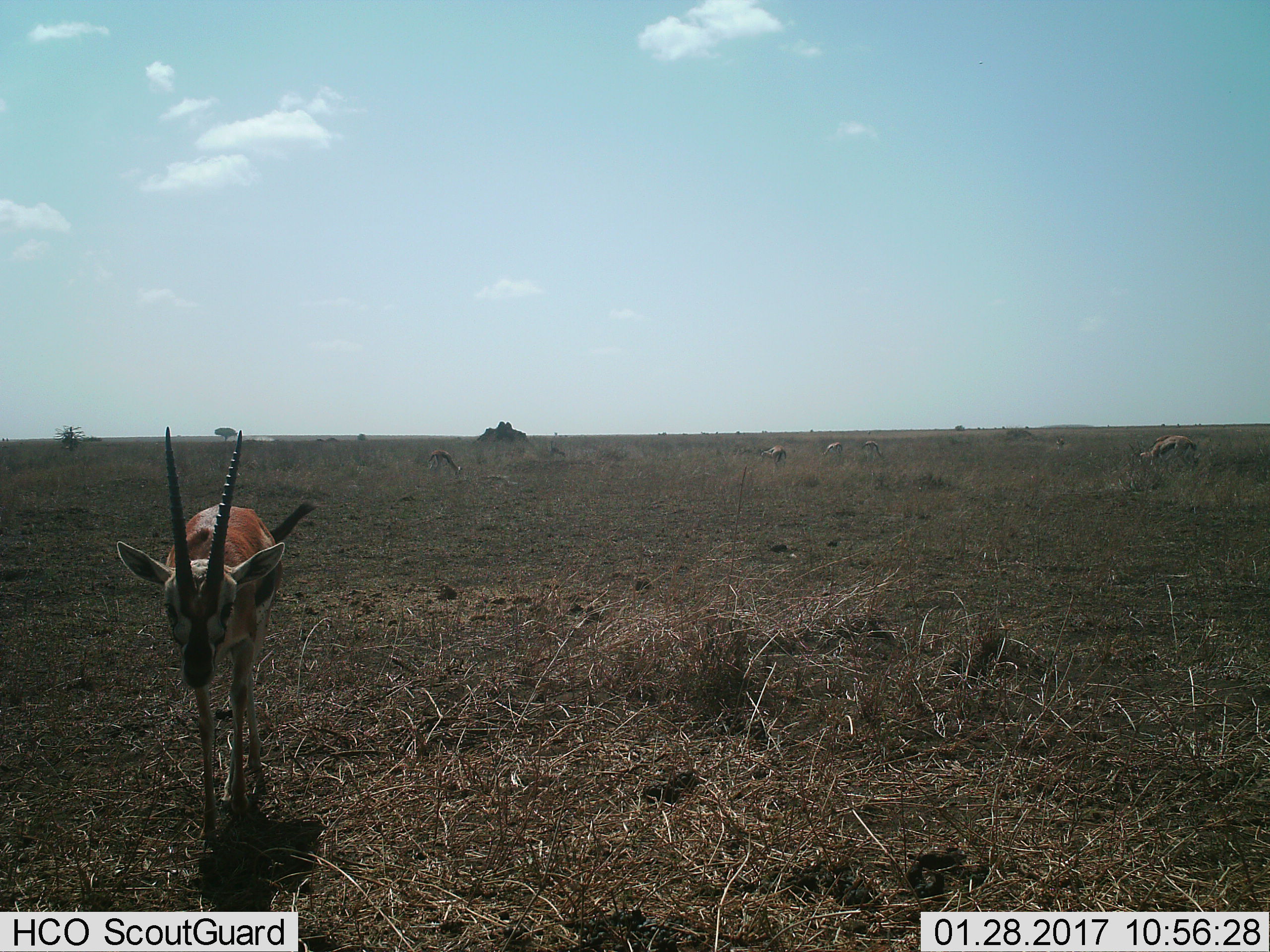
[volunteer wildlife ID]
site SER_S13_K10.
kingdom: Animalia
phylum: Chordata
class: Mammalia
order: Artiodactyla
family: Bovidae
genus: Eudorcas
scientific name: Eudorcas thomsonii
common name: thomson's gazelle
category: gazellethomsons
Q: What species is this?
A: Gazellethomsons (thomson's gazelle) (Eudorcas thomsonii).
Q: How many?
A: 6.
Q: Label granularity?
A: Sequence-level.